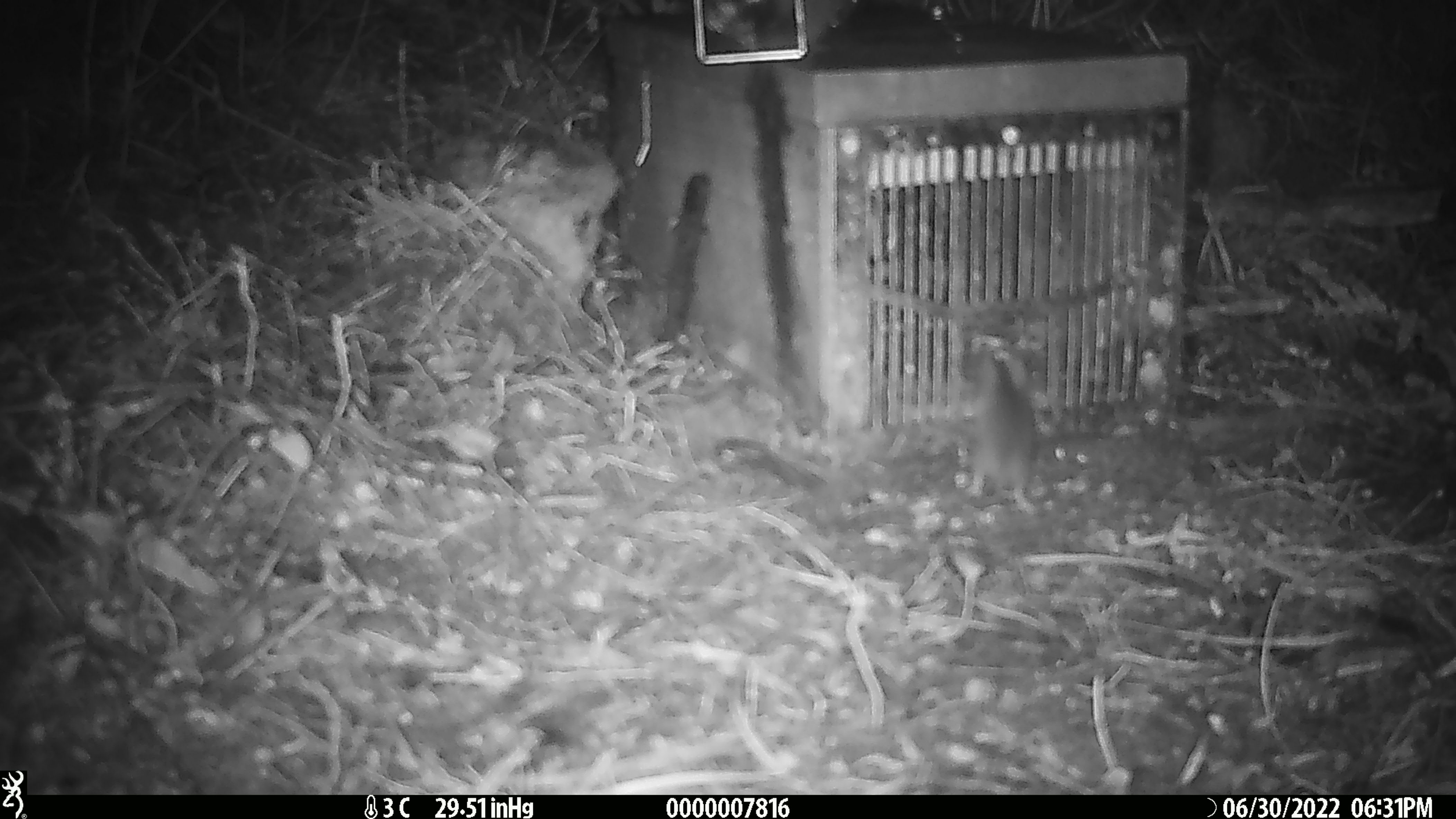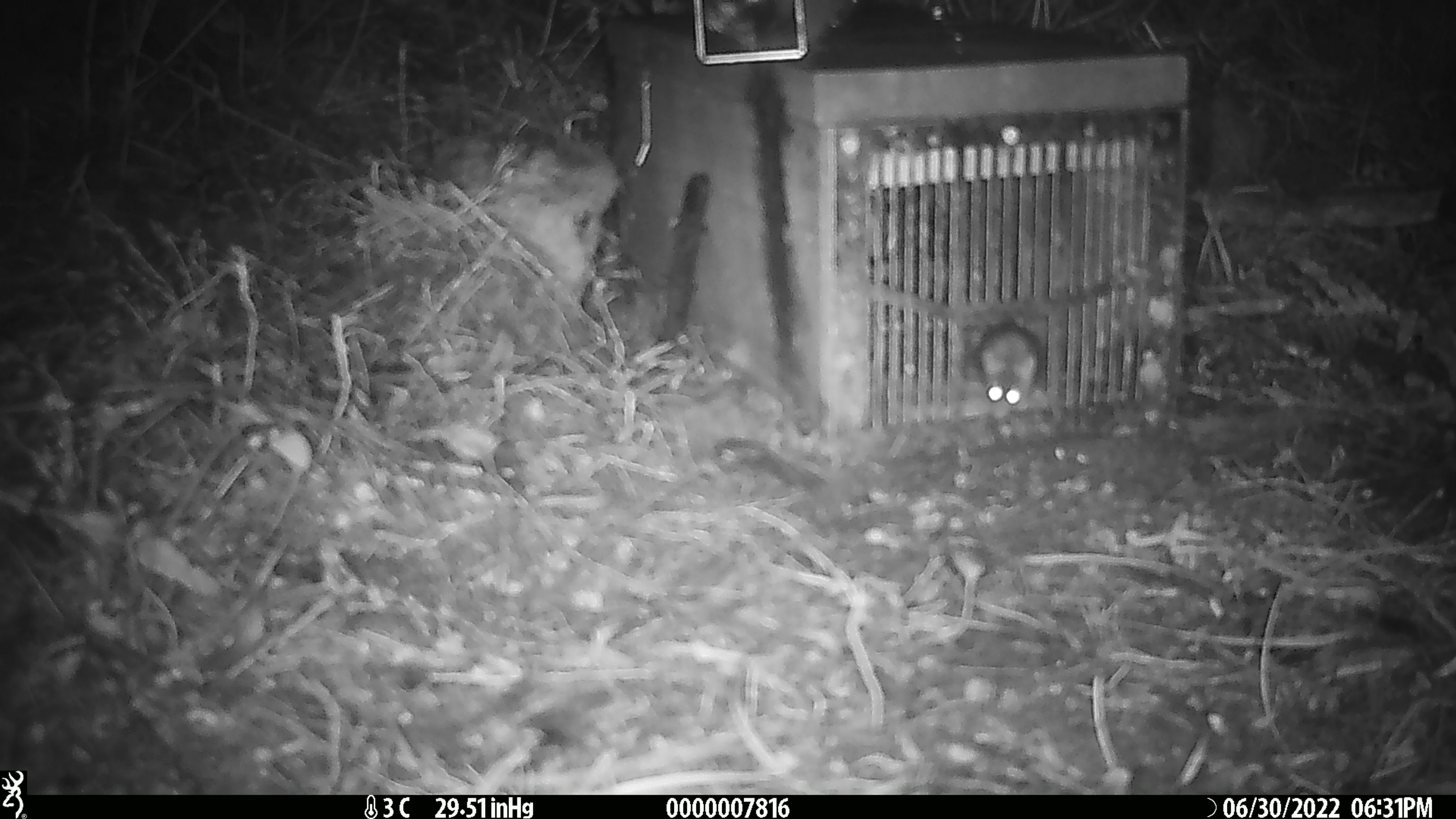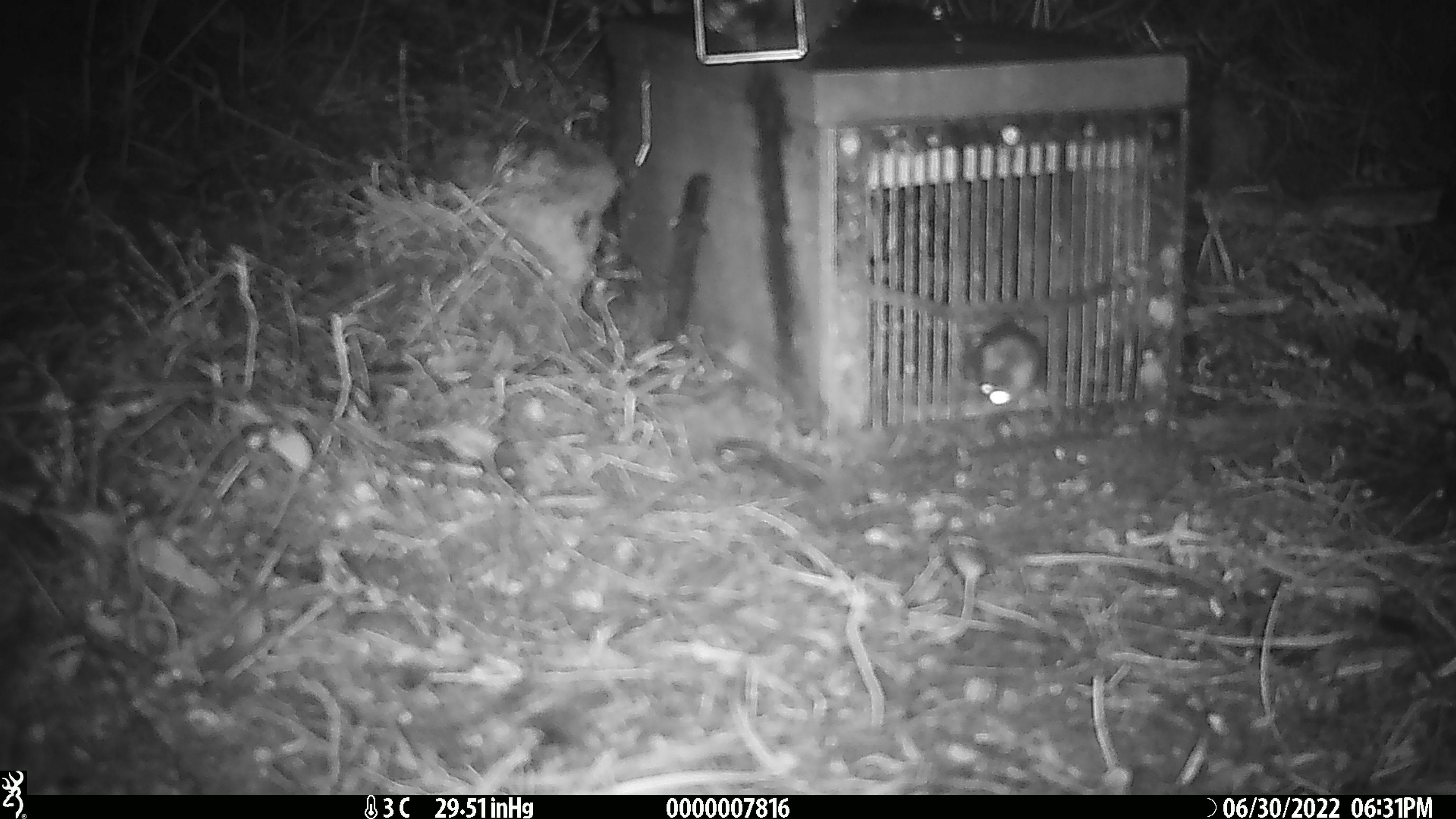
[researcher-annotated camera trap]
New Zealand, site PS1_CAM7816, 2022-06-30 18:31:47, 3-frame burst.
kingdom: Animalia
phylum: Chordata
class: Mammalia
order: Rodentia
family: Muridae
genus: Mus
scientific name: Mus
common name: mouse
Mouse (Mus).